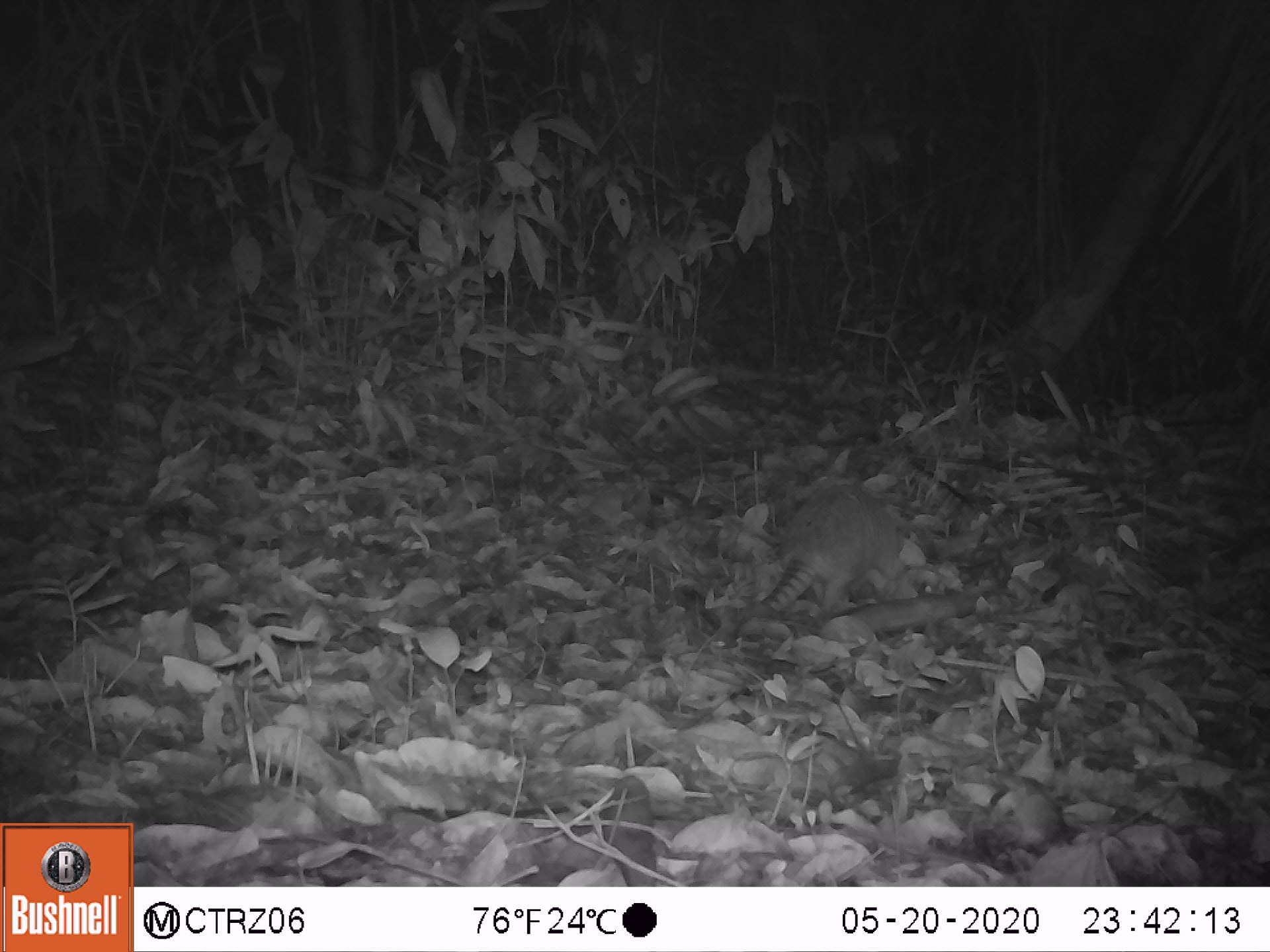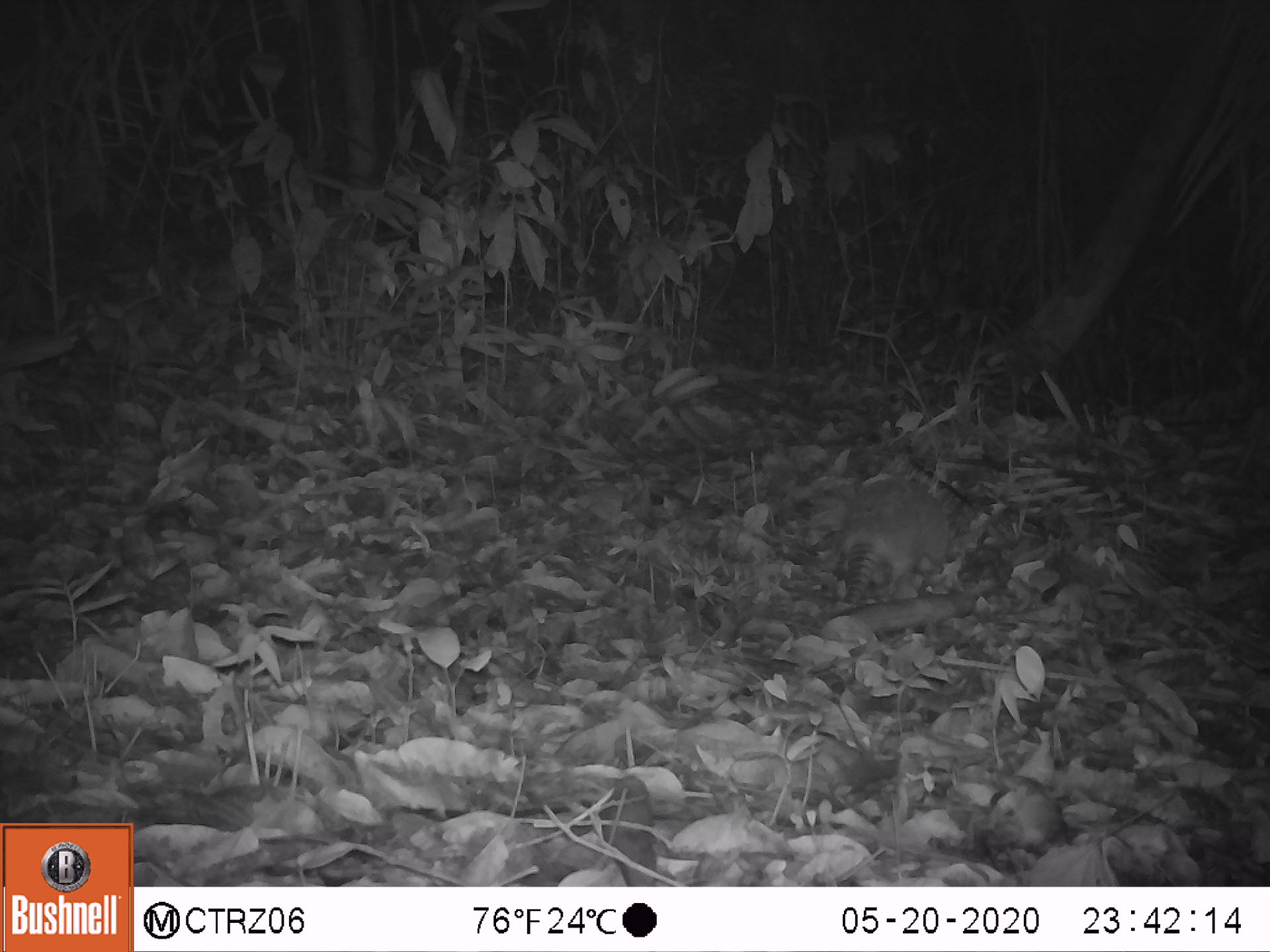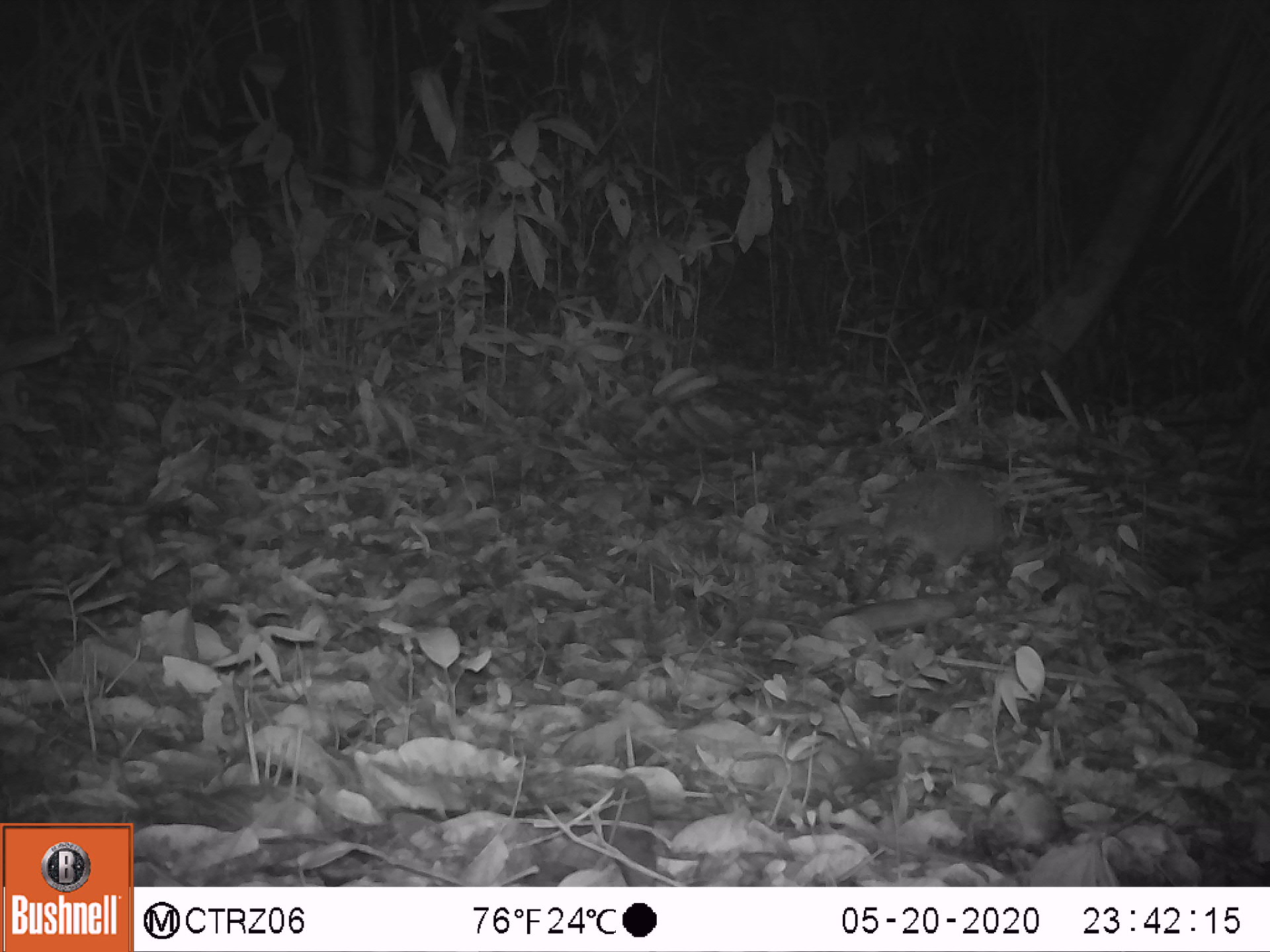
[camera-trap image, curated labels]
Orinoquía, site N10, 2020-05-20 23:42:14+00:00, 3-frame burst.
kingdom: Animalia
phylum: Chordata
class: Mammalia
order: Cingulata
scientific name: Cingulata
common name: armadillo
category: unknown armadillo